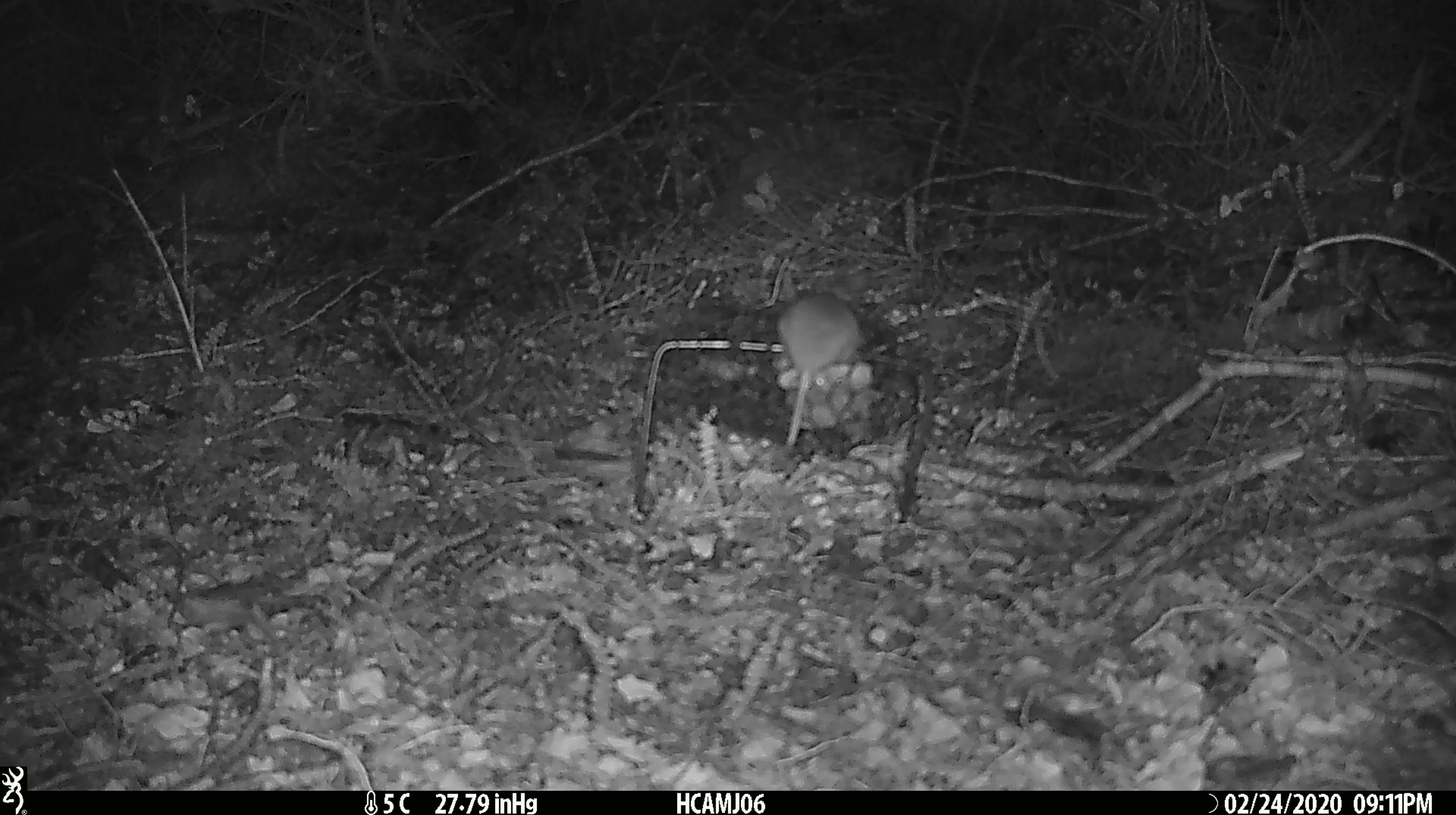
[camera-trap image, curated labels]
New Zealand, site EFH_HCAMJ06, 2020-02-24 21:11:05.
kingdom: Animalia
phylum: Chordata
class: Mammalia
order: Rodentia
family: Muridae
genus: Mus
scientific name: Mus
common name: mouse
Mouse (Mus).